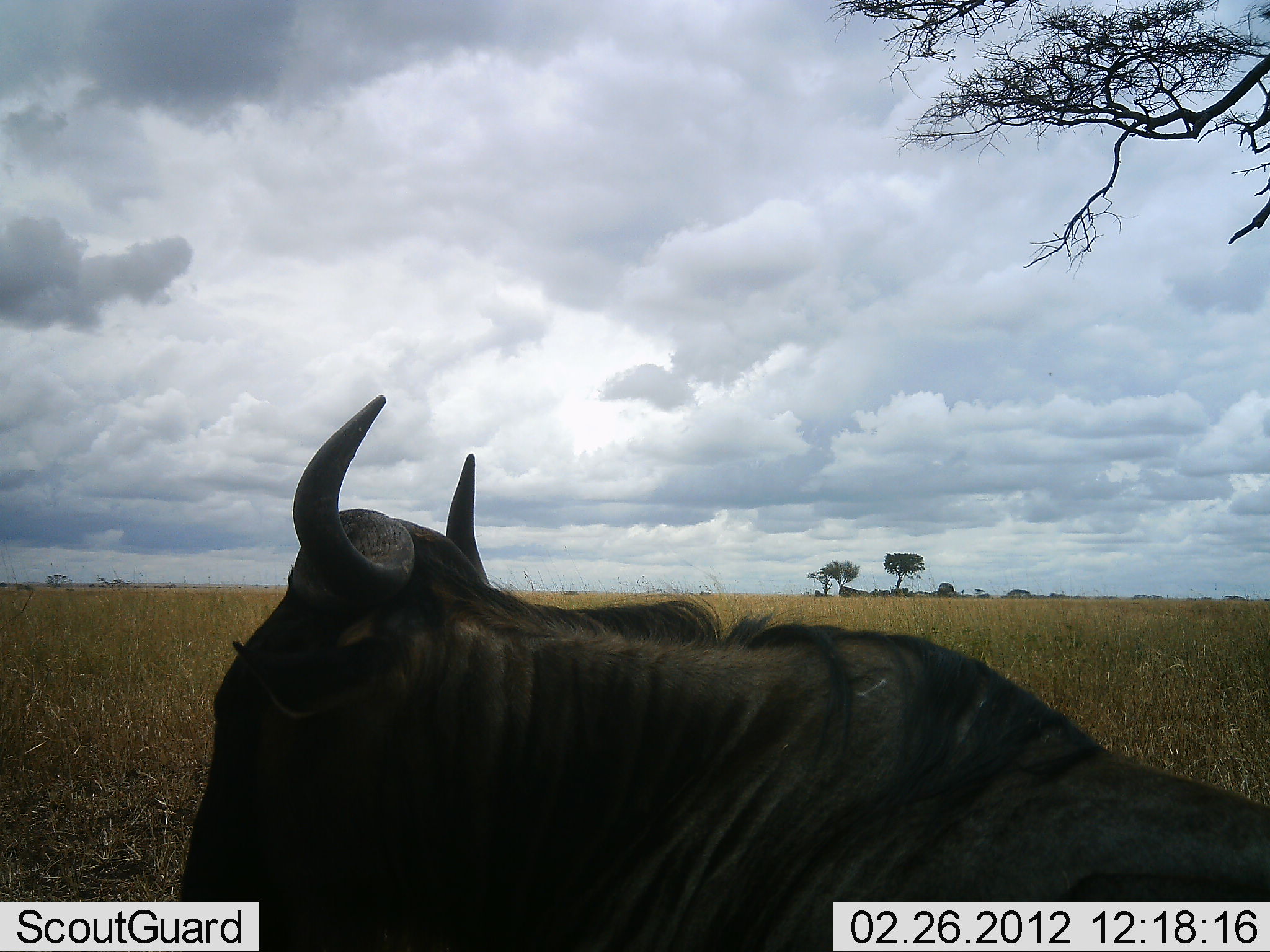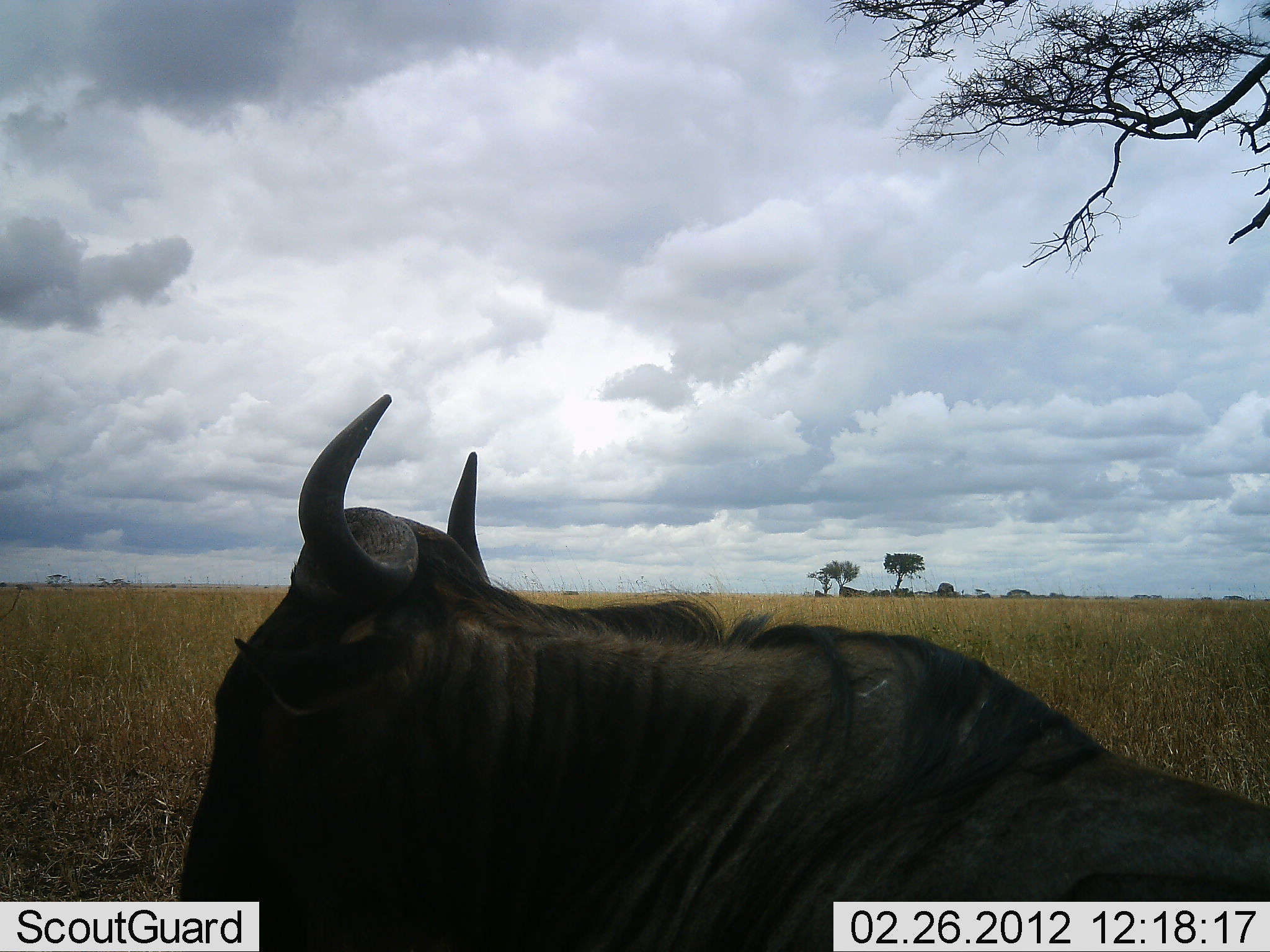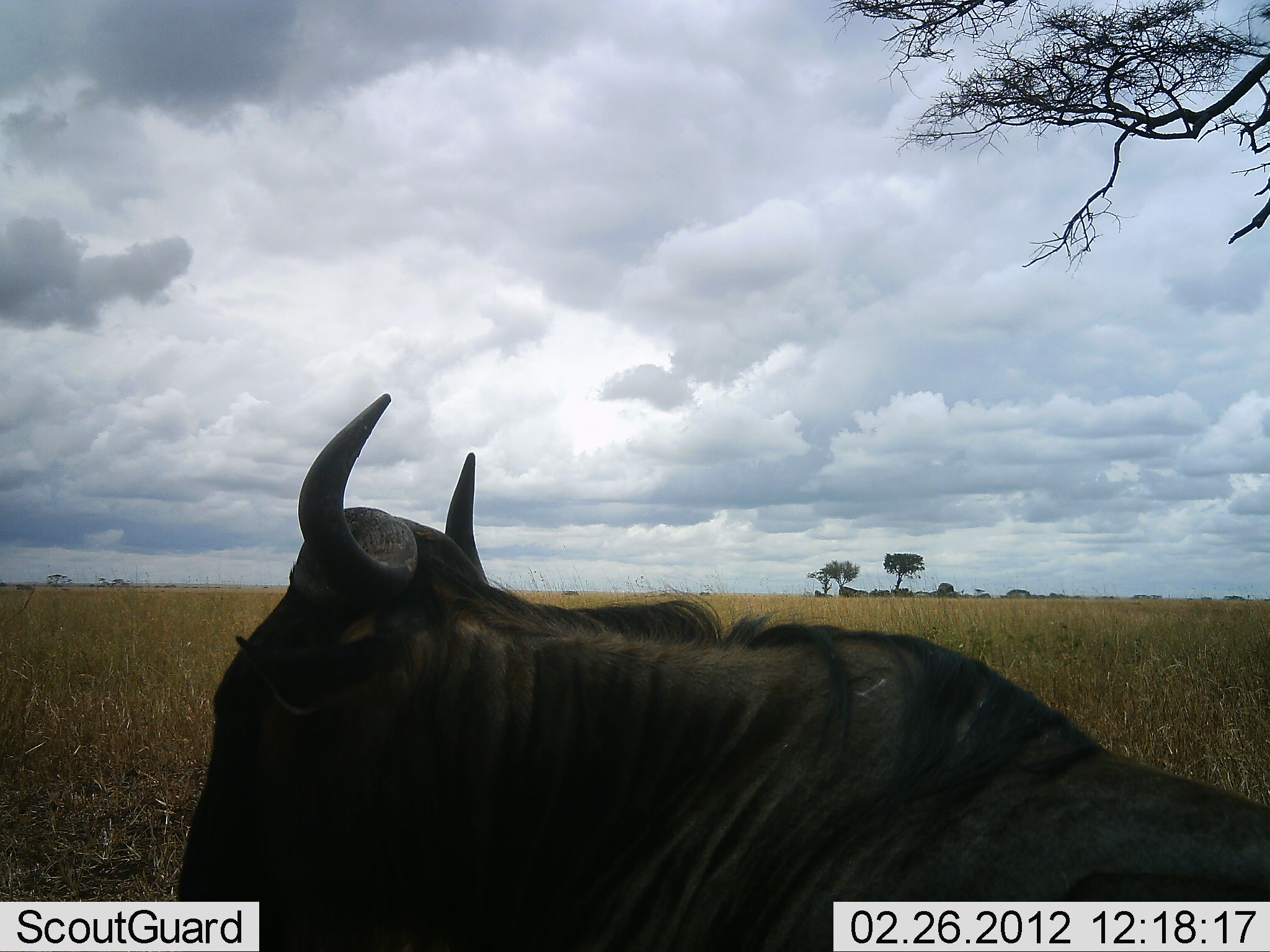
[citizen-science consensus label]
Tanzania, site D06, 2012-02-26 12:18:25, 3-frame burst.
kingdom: Animalia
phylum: Chordata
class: Mammalia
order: Artiodactyla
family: Bovidae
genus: Connochaetes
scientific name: Connochaetes taurinus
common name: blue wildebeest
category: wildebeest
Wildebeest (blue wildebeest) (Connochaetes taurinus), count 1. Behavior (volunteer vote fractions): standing 26%, resting 74%, moving 0%, interacting 0%. Young present (vote fraction): 0%. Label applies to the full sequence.